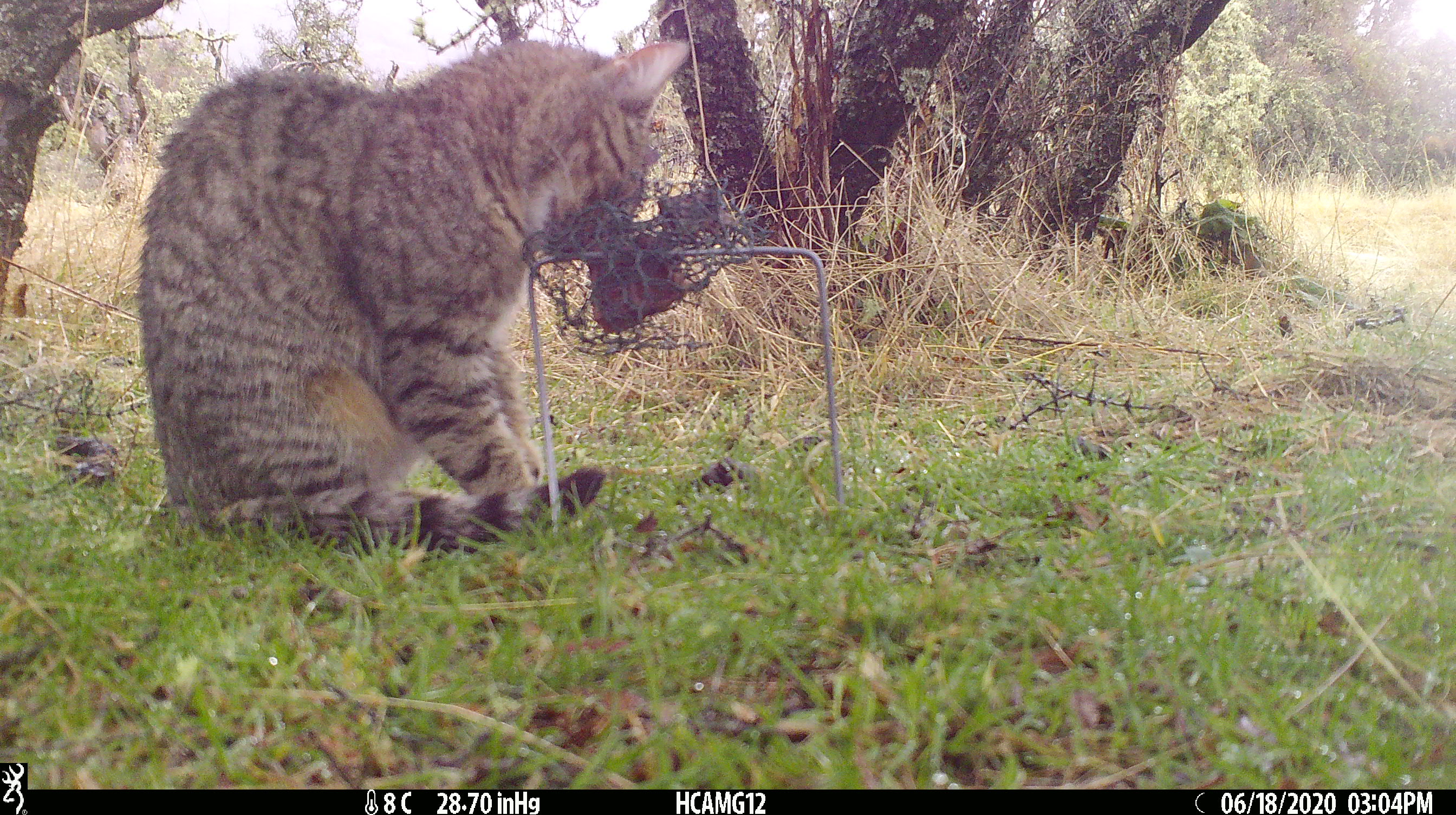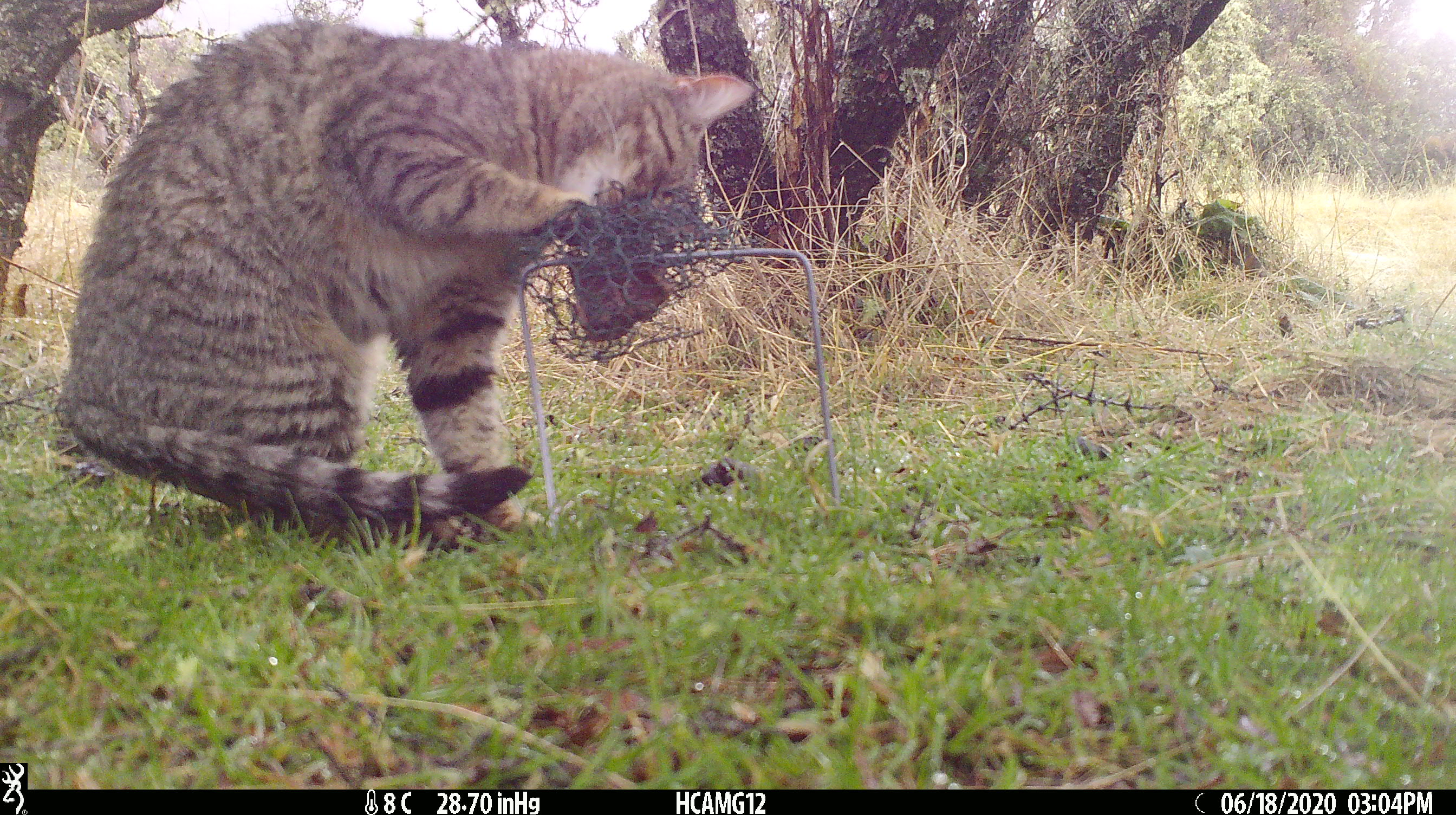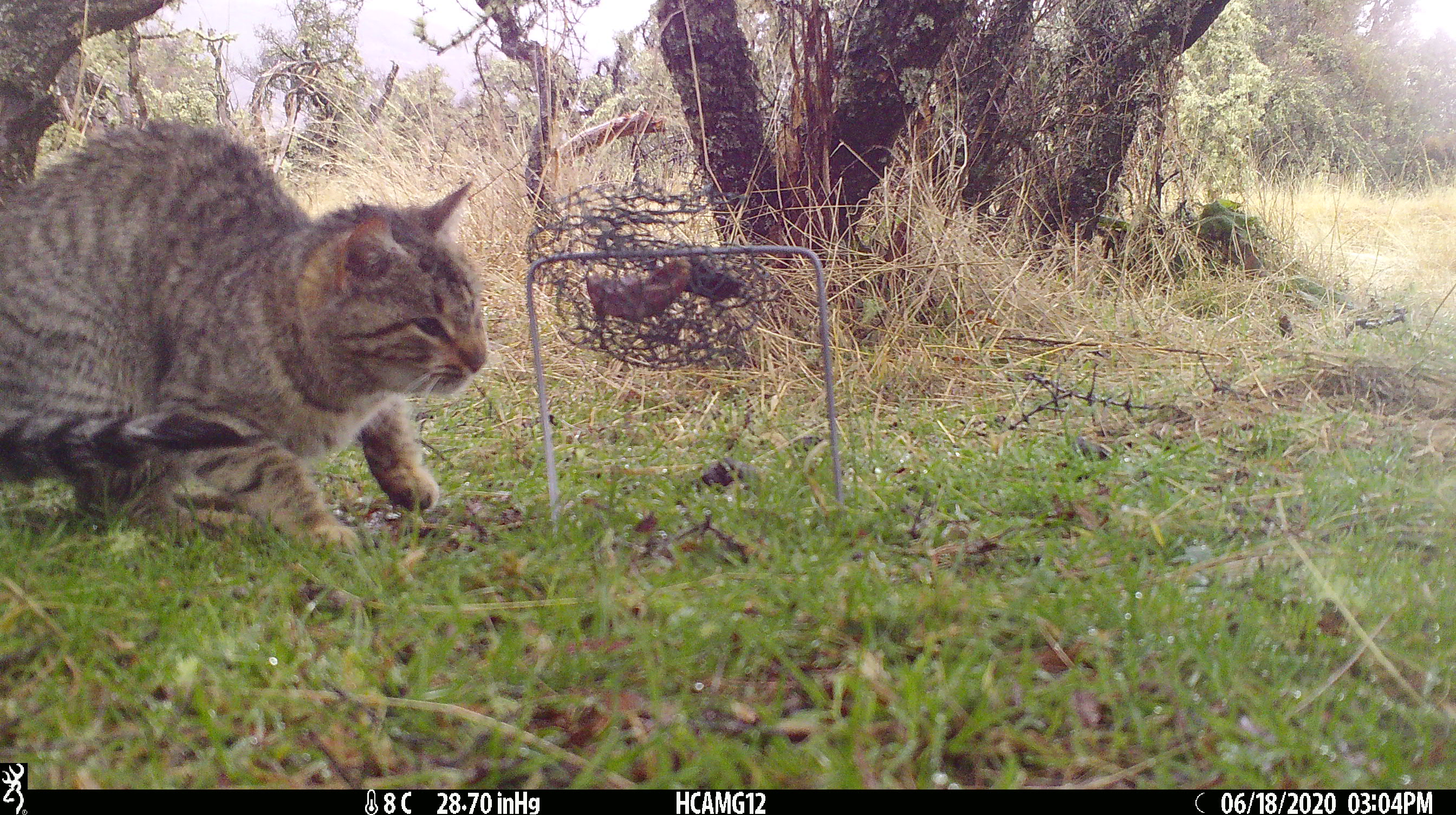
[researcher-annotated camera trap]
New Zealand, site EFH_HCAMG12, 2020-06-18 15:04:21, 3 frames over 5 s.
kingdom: Animalia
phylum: Chordata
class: Mammalia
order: Carnivora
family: Felidae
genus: Felis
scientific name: Felis catus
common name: domestic cat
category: cat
Cat (domestic cat) (Felis catus).